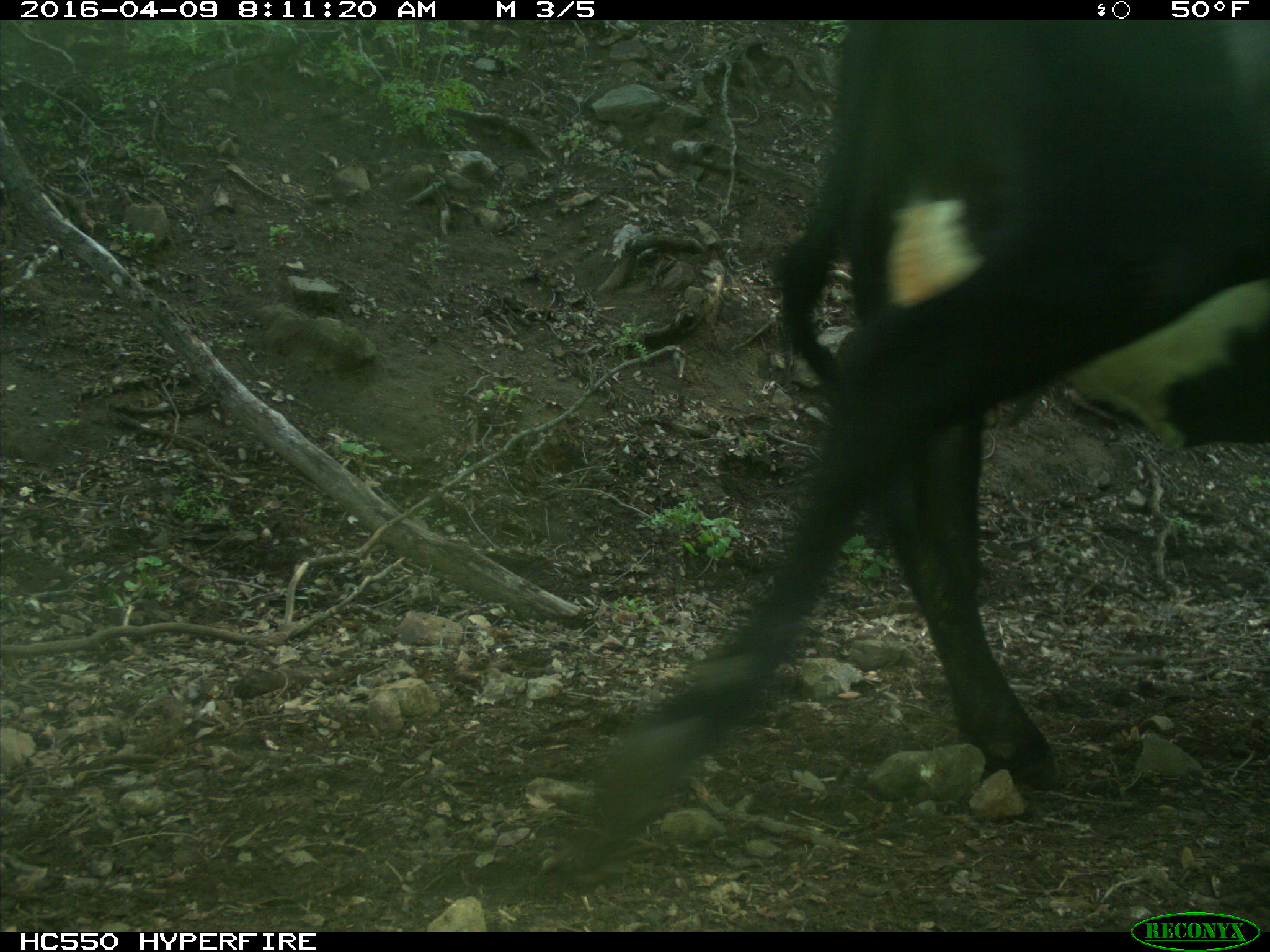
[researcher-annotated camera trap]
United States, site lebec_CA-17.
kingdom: Animalia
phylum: Chordata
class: Mammalia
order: Artiodactyla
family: Bovidae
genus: Bos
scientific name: Bos taurus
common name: domestic cow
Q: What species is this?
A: Bos taurus (domestic cow).